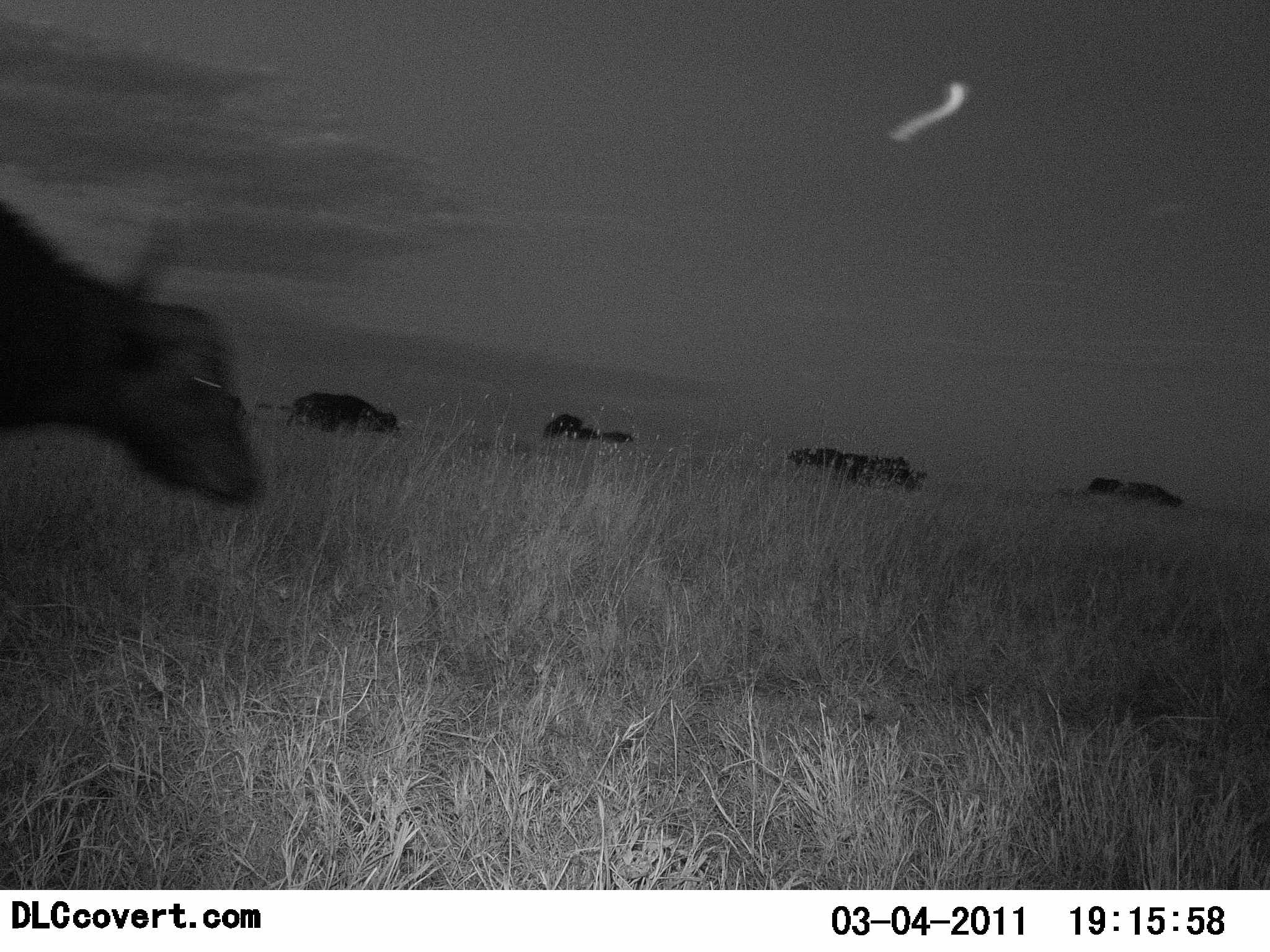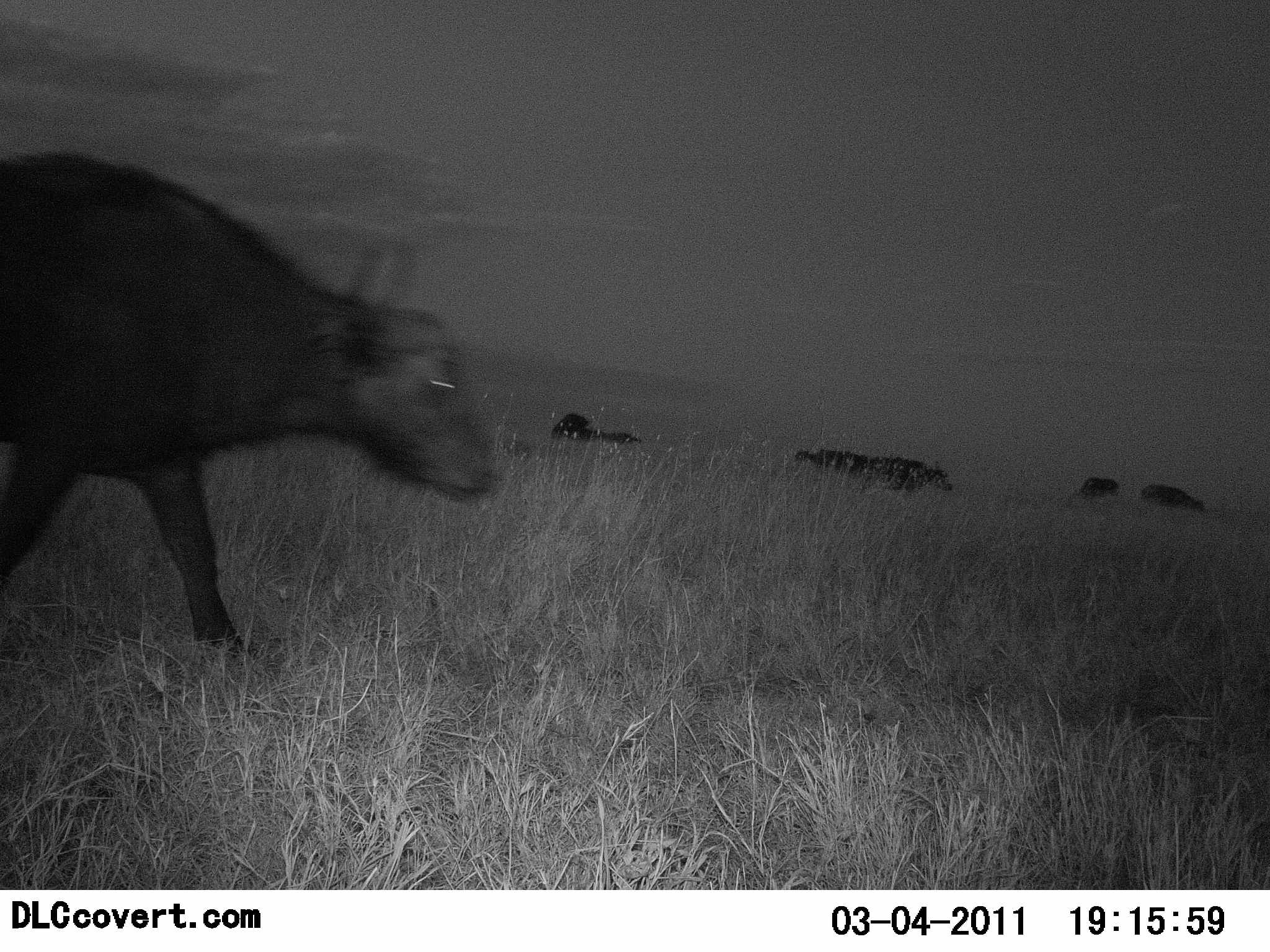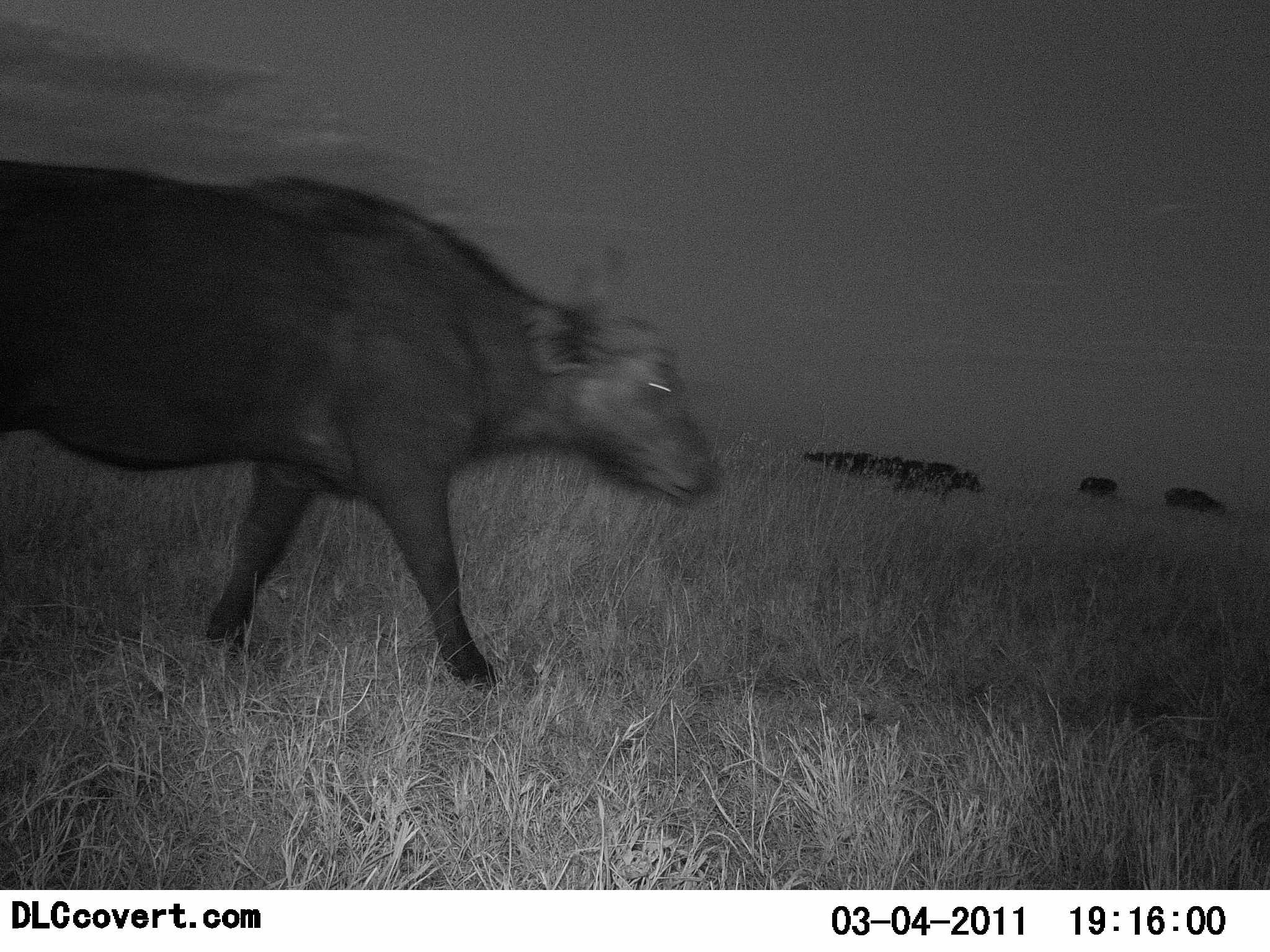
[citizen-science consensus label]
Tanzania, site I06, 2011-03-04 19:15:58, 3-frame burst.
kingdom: Animalia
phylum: Chordata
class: Mammalia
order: Artiodactyla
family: Bovidae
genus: Syncerus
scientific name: Syncerus caffer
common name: cape buffalo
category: buffalo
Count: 8.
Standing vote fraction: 0%.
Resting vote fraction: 0%.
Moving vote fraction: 100%.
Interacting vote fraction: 0%.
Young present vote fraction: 0%.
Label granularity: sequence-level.